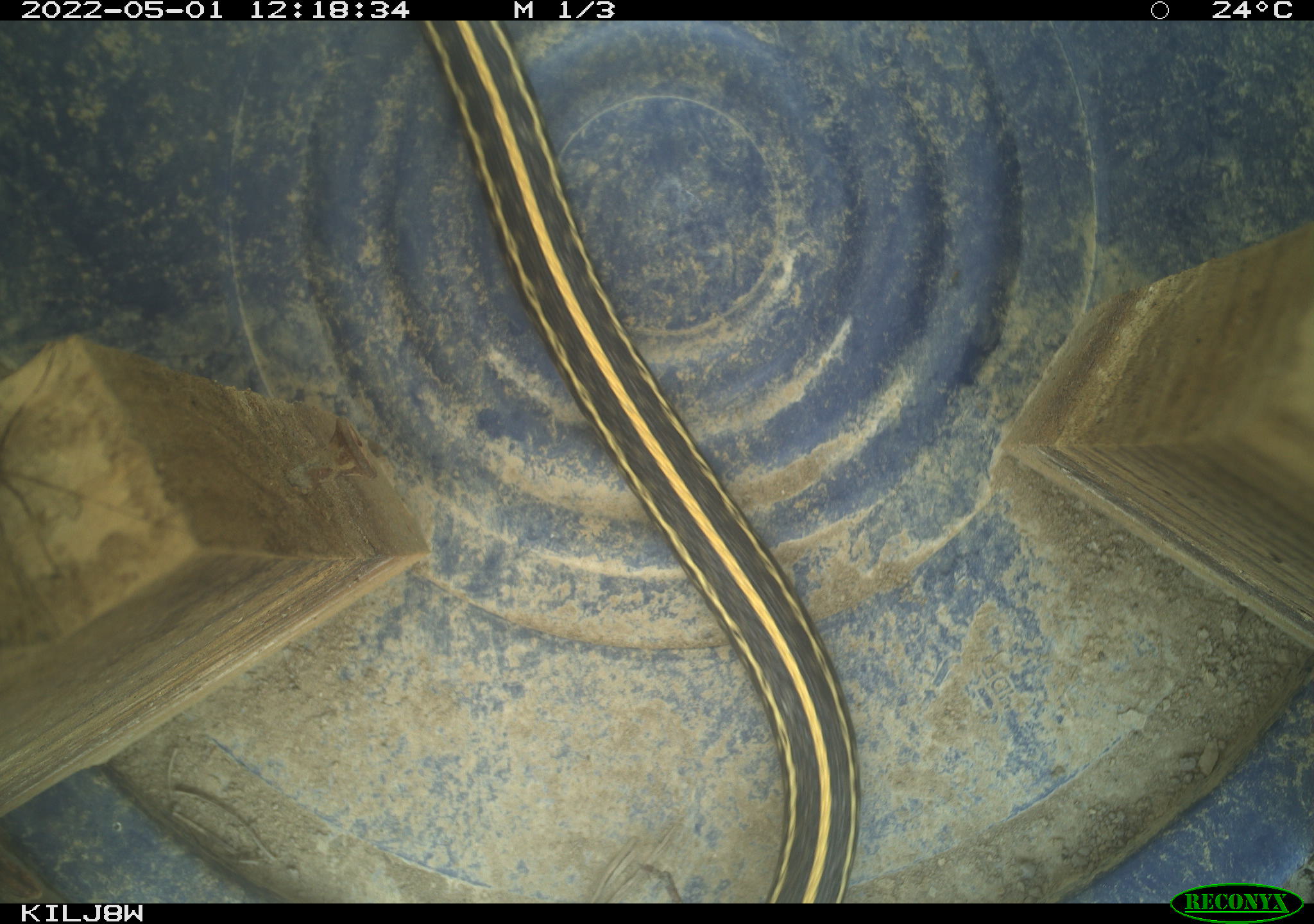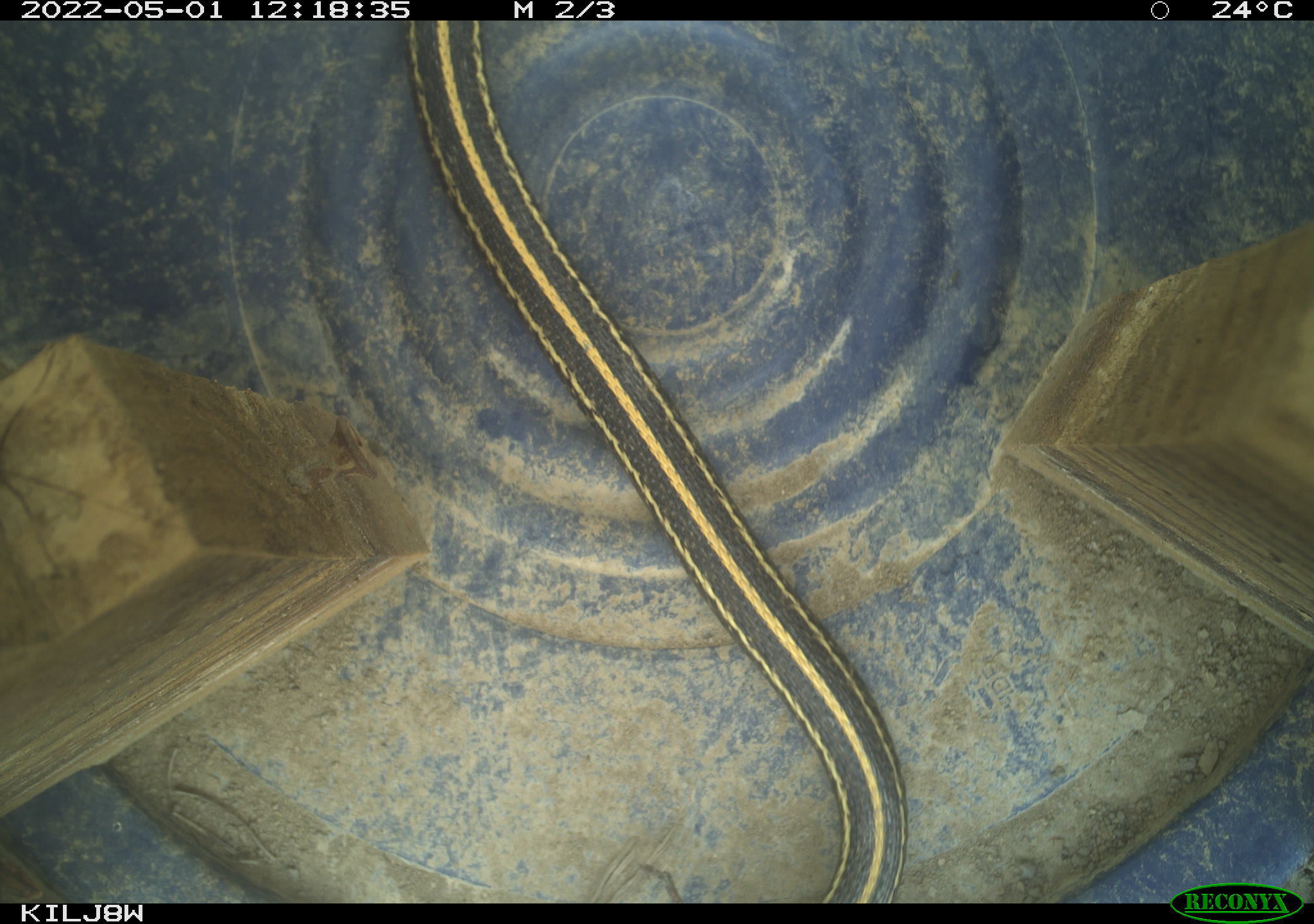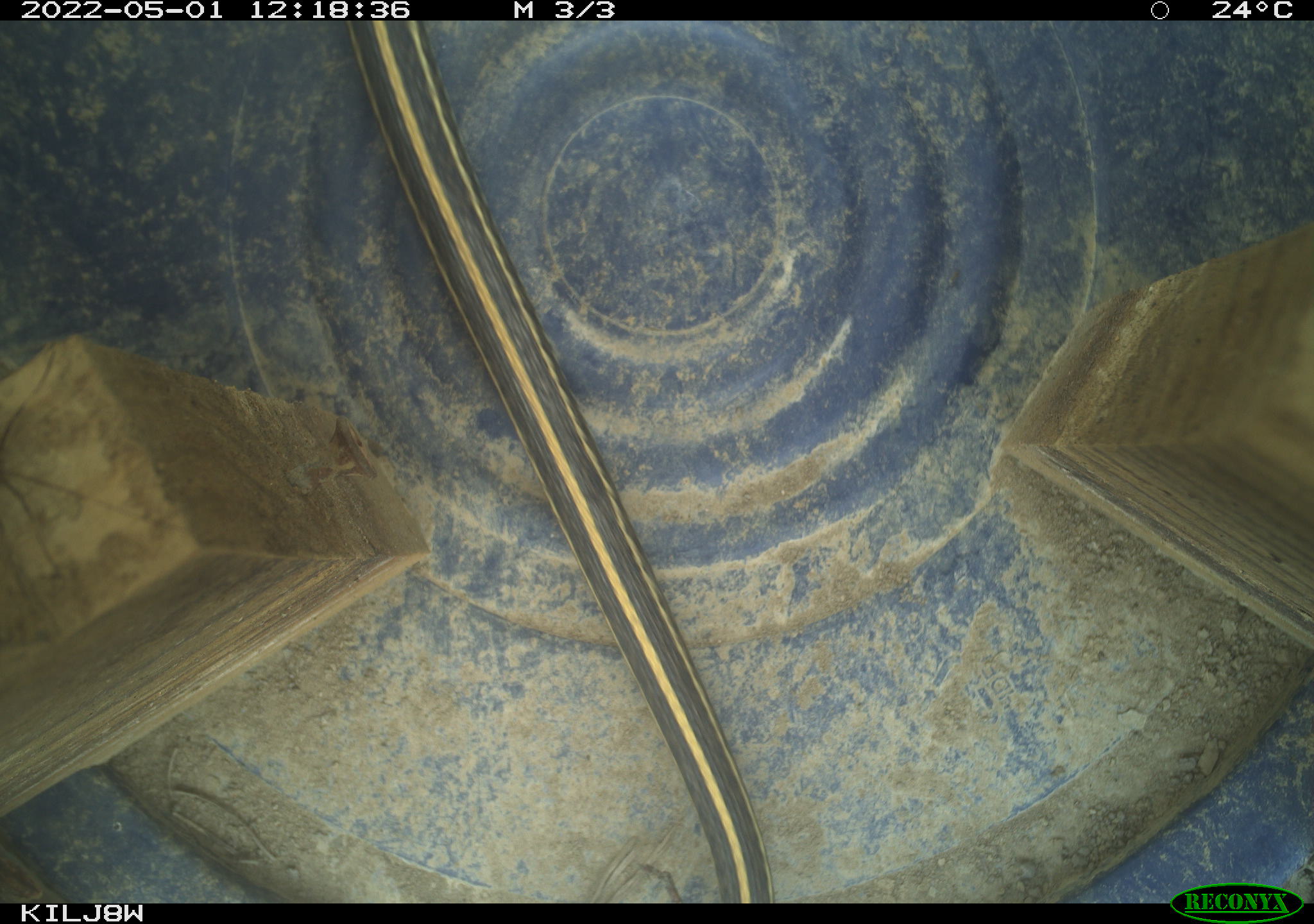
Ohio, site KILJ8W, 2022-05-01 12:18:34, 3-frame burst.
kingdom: Animalia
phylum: Chordata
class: Reptilia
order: Squamata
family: Colubridae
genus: Thamnophis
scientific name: Thamnophis radix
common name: plains gartersnake